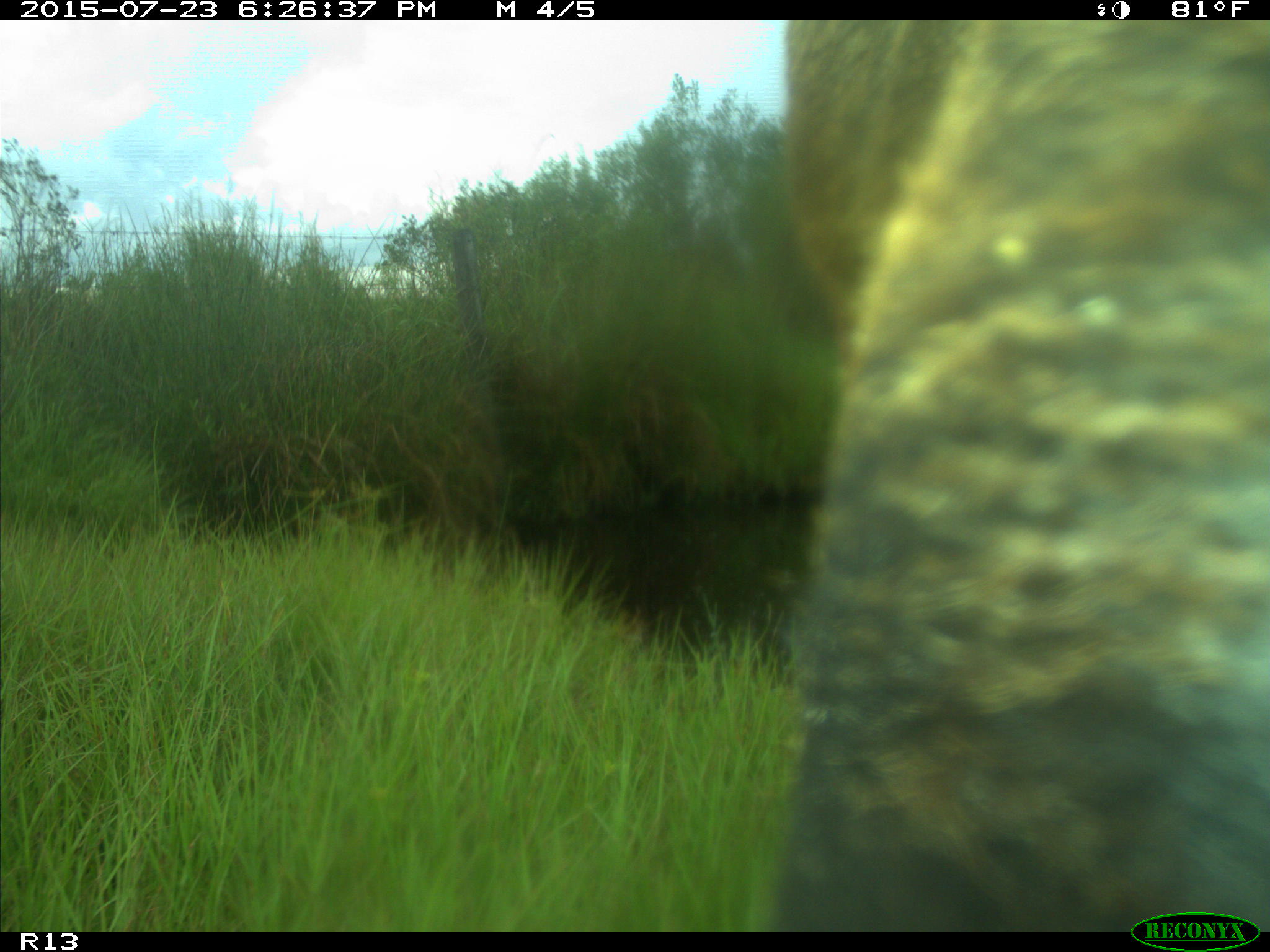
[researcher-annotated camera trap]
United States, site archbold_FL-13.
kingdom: Animalia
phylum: Chordata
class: Mammalia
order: Artiodactyla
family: Bovidae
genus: Bos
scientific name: Bos taurus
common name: domestic cow